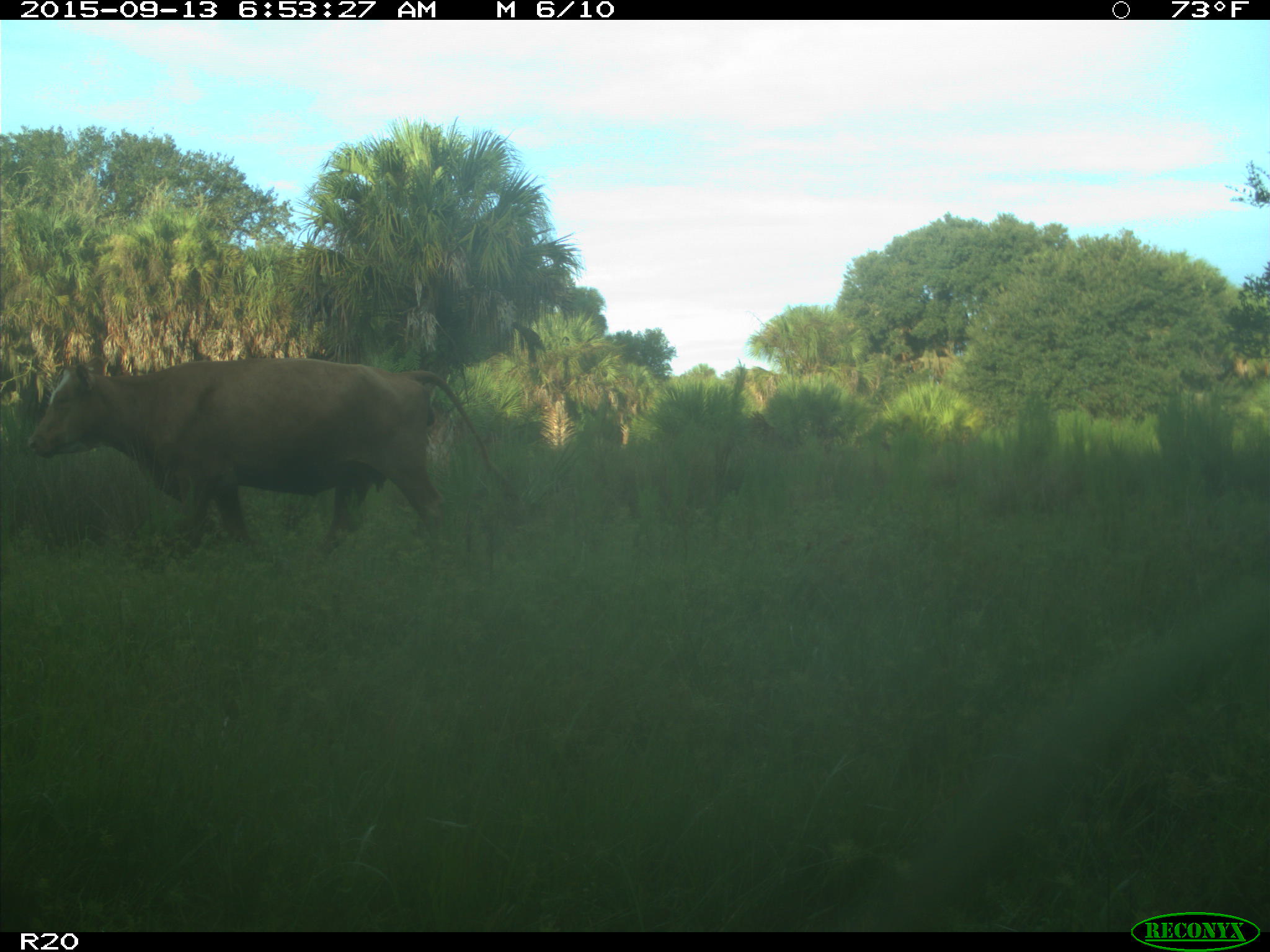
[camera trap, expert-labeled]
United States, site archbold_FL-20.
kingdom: Animalia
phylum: Chordata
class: Mammalia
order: Artiodactyla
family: Bovidae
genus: Bos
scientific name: Bos taurus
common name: domestic cow